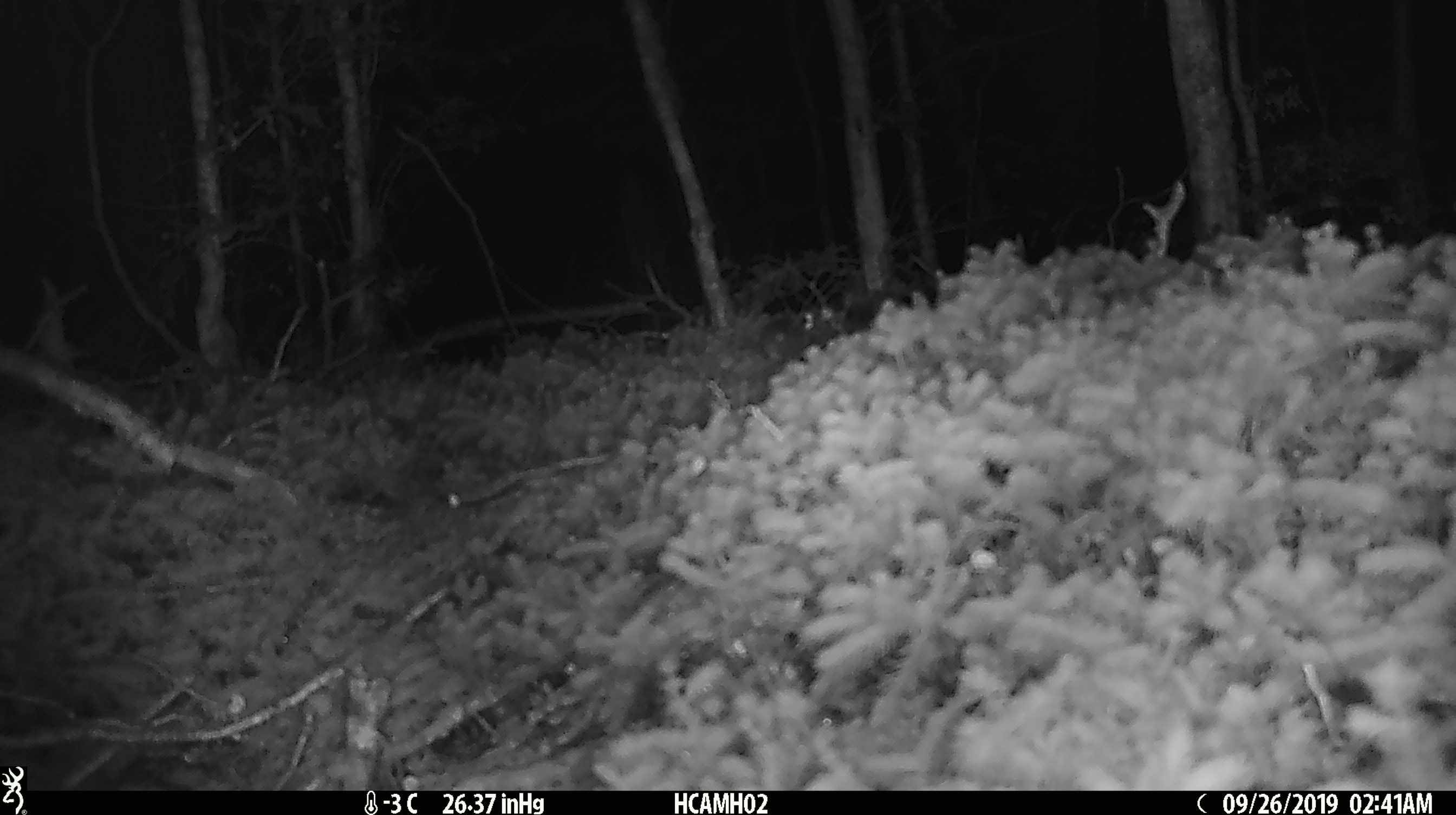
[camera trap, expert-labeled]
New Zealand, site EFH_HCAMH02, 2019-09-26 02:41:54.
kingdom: Animalia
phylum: Chordata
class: Mammalia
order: Rodentia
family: Muridae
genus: Mus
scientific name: Mus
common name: mouse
Mouse (Mus).